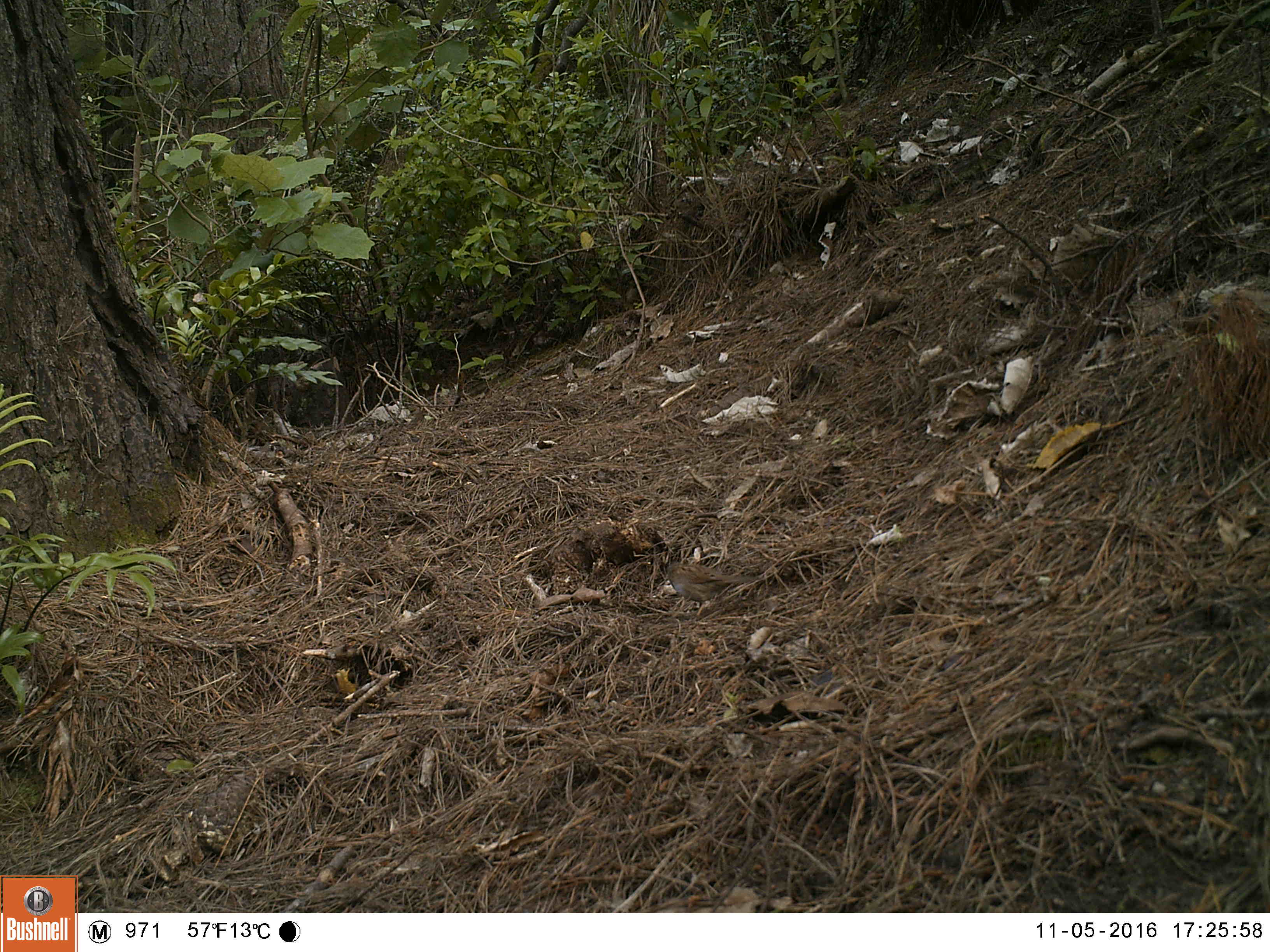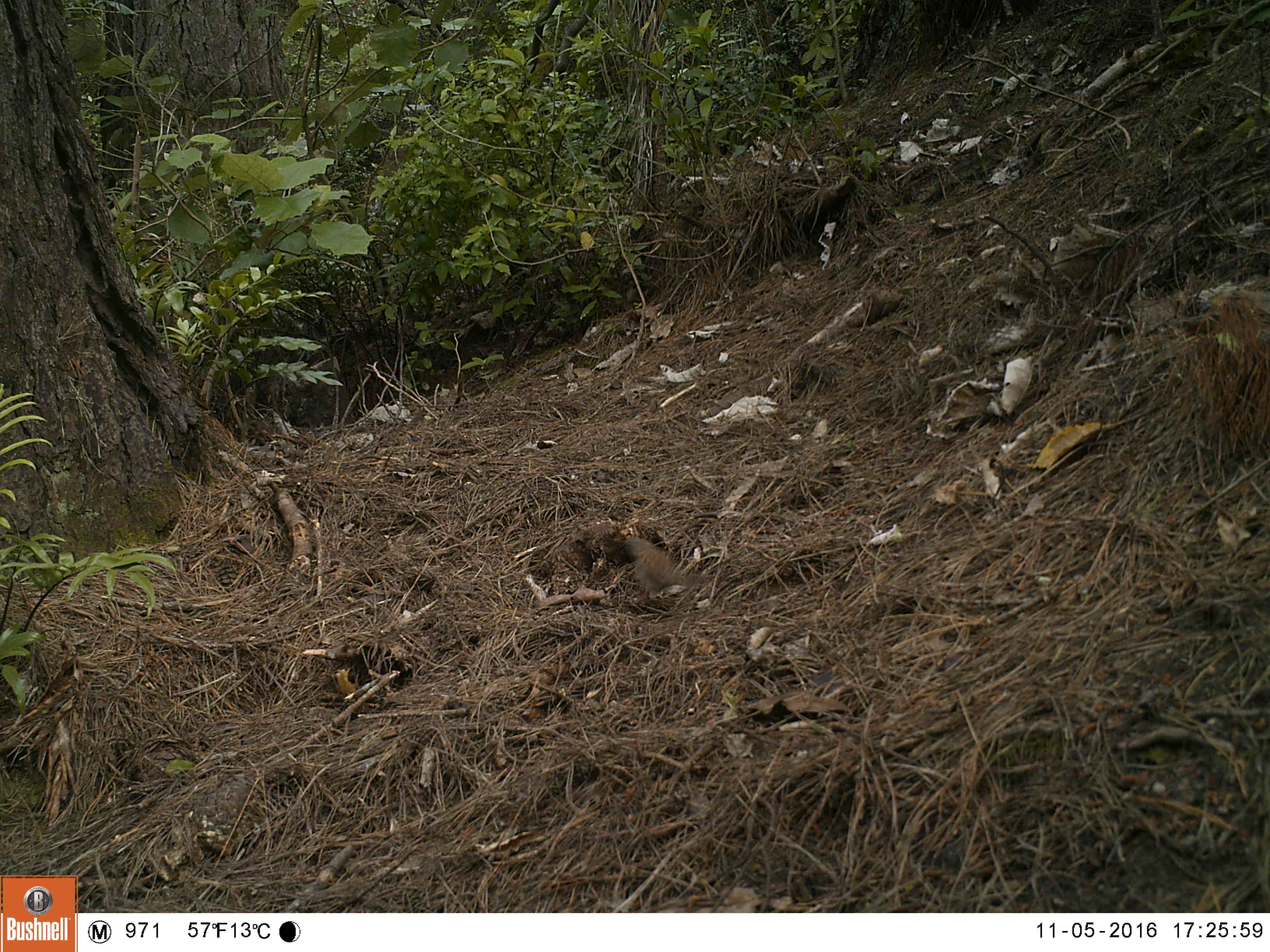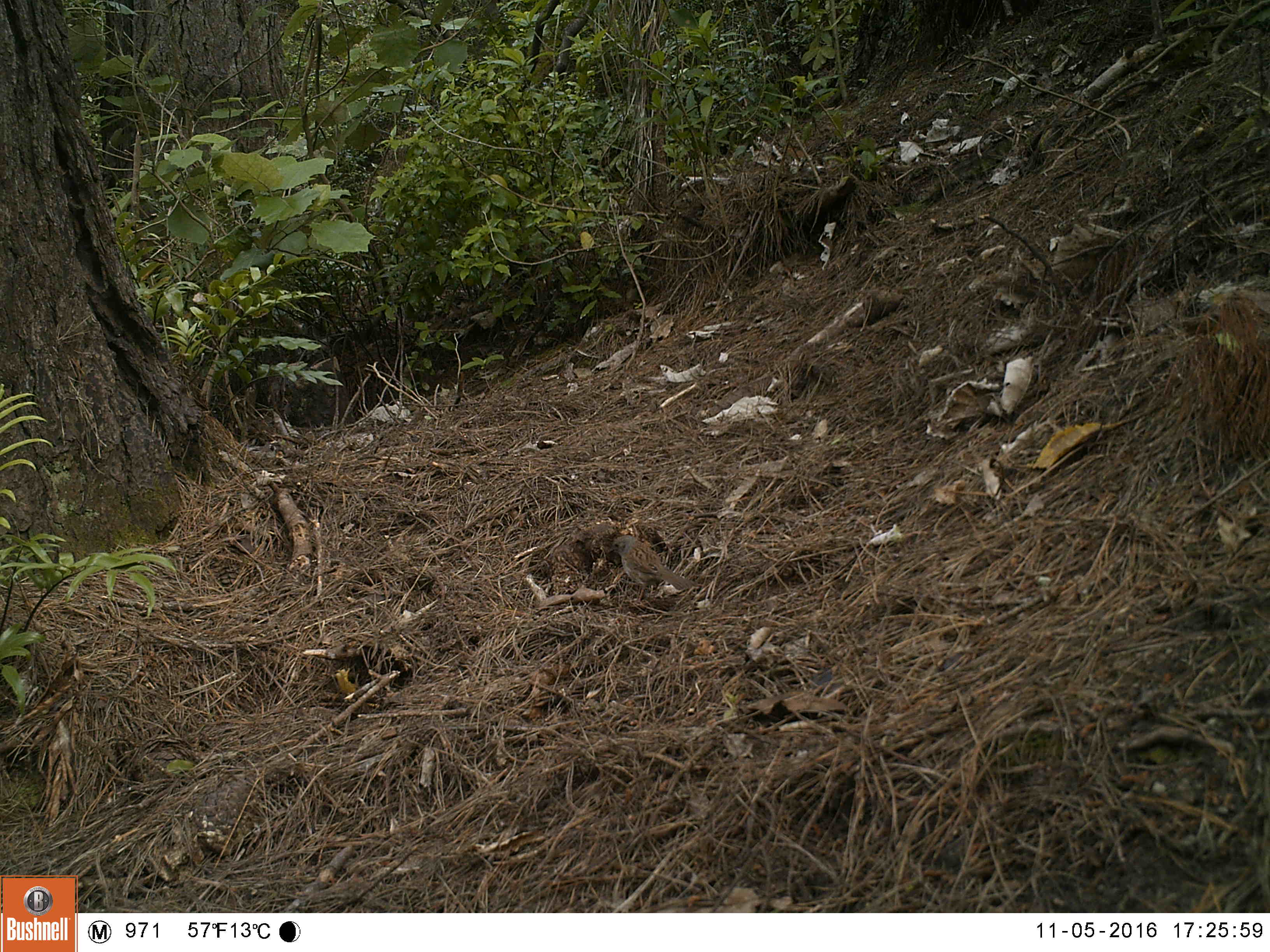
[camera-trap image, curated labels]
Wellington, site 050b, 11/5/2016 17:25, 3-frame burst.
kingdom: Animalia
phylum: Chordata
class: Aves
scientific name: Aves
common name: bird